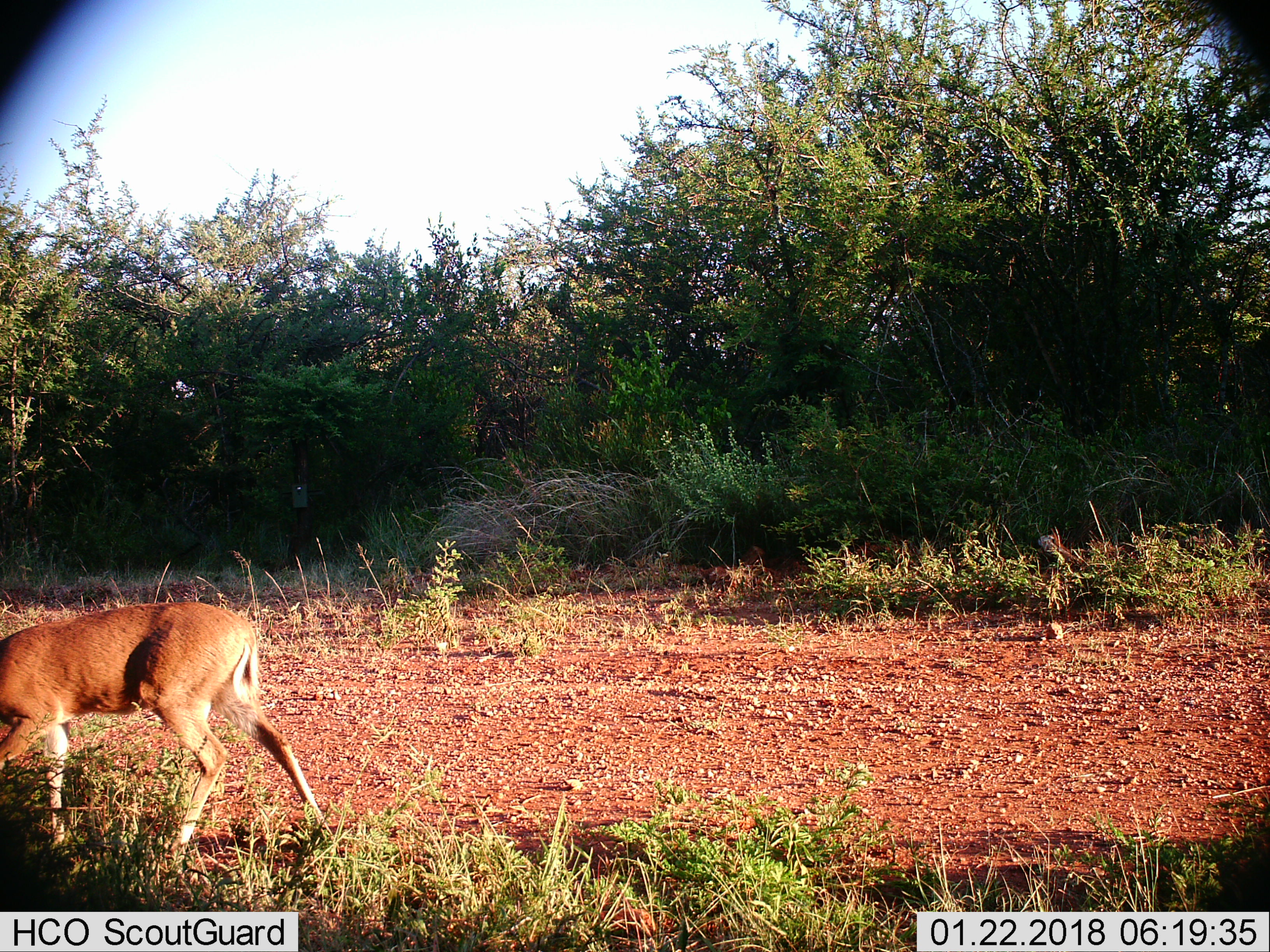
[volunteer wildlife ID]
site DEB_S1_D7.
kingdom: Animalia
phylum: Chordata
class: Mammalia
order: Artiodactyla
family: Bovidae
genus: Sylvicapra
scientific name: Sylvicapra grimmia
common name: common duiker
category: duikercommongrey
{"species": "duikercommongrey (common duiker) (Sylvicapra grimmia)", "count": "1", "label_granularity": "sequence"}